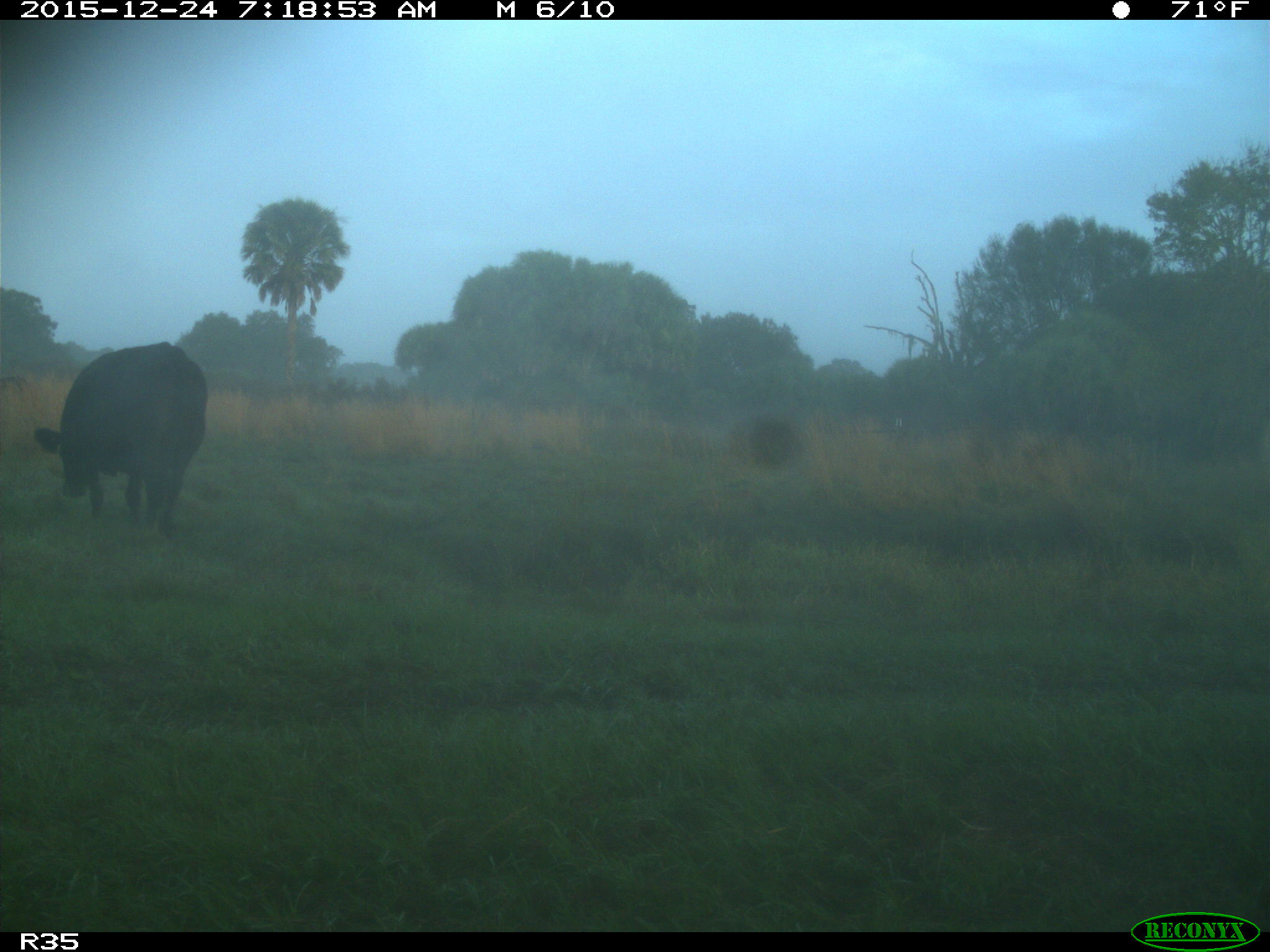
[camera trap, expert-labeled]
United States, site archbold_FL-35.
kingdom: Animalia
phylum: Chordata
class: Mammalia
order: Artiodactyla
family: Bovidae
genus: Bos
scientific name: Bos taurus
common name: domestic cow